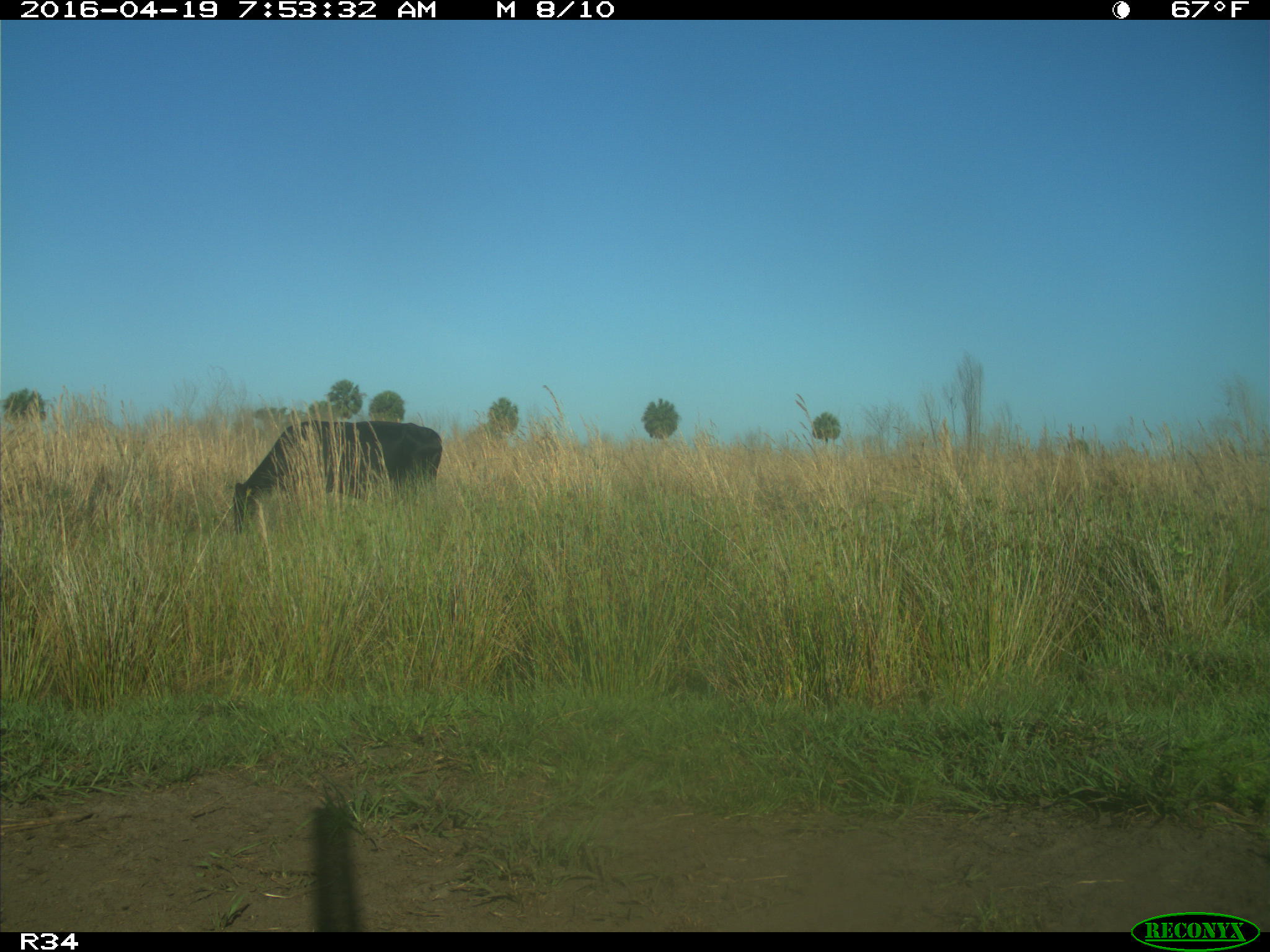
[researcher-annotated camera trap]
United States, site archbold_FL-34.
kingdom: Animalia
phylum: Chordata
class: Mammalia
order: Artiodactyla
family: Bovidae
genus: Bos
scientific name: Bos taurus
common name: domestic cow